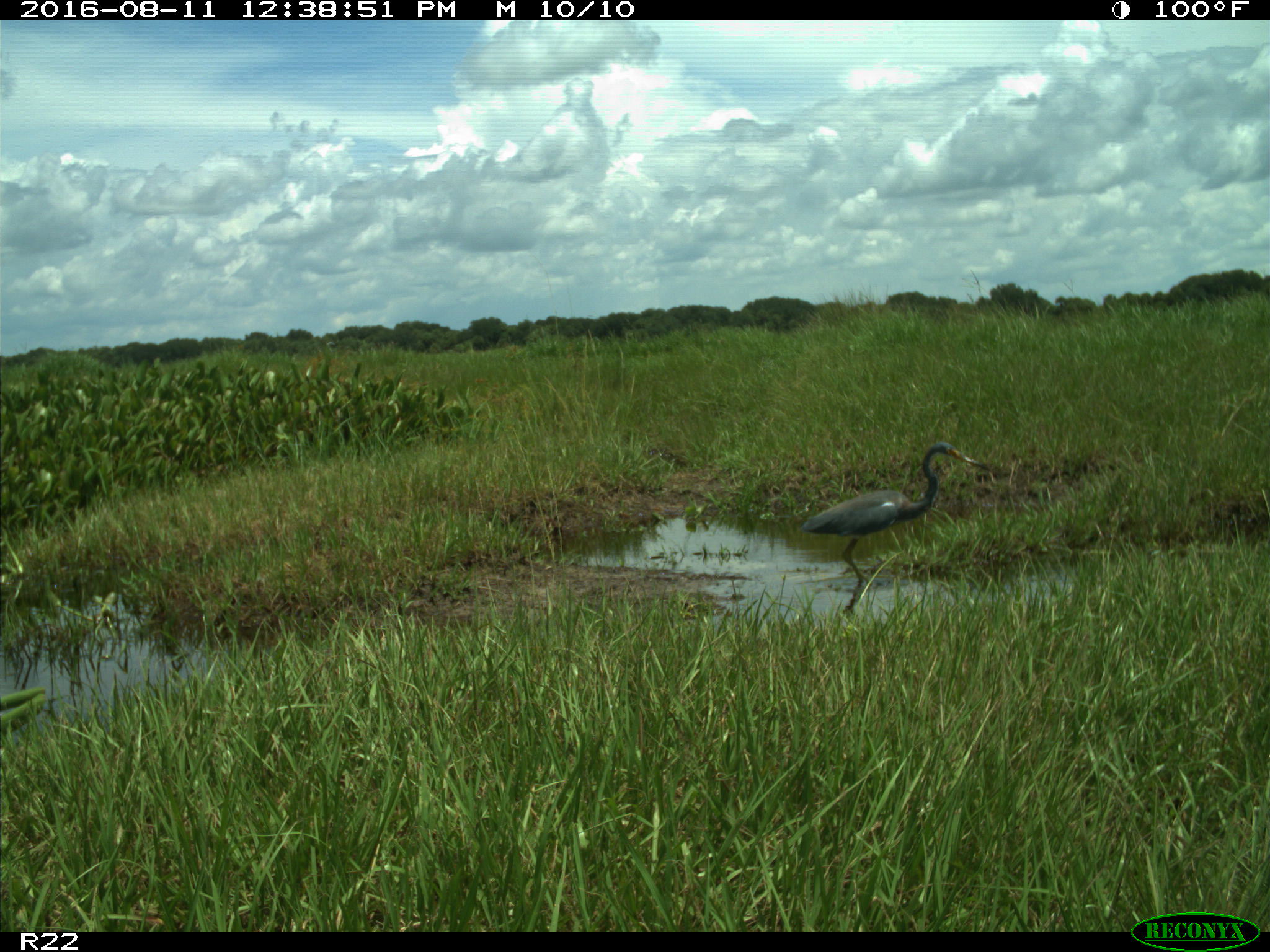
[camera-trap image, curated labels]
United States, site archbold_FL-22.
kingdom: Animalia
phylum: Chordata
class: Aves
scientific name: Aves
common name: birds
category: unidentified bird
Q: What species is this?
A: Unidentified bird (birds) (Aves).